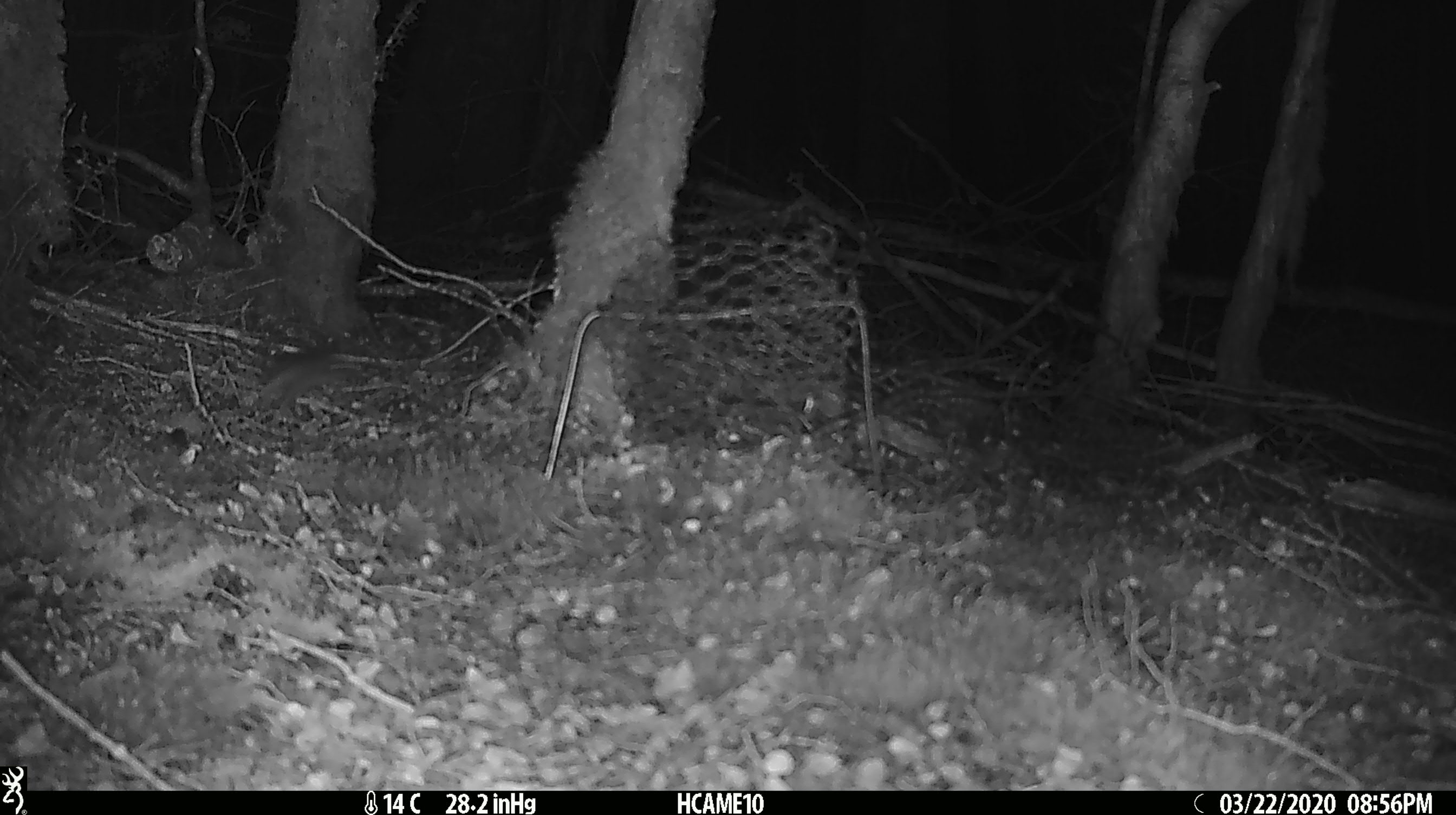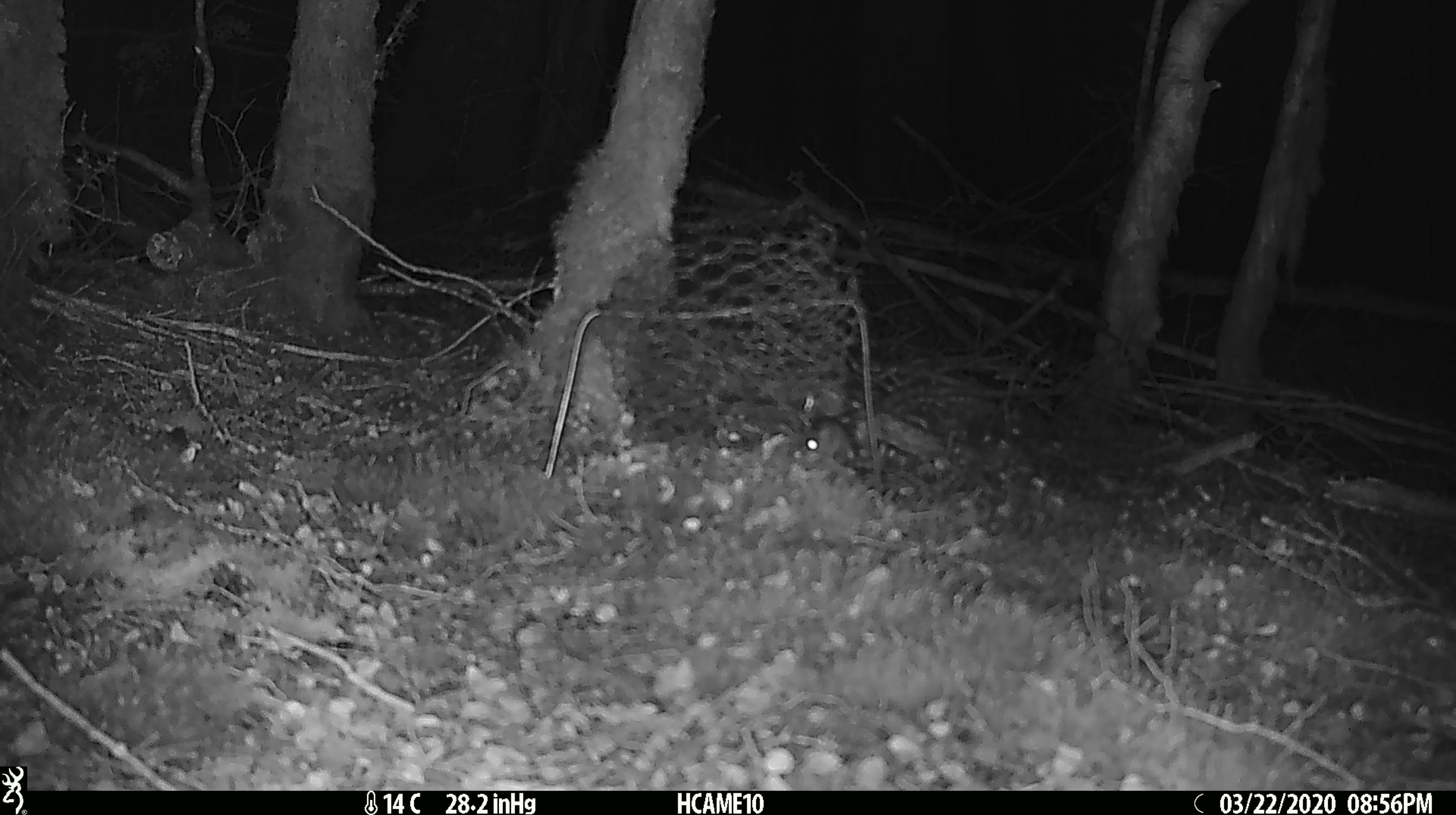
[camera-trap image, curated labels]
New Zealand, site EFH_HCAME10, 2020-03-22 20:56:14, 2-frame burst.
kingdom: Animalia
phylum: Chordata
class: Mammalia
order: Rodentia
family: Muridae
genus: Mus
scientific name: Mus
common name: mouse